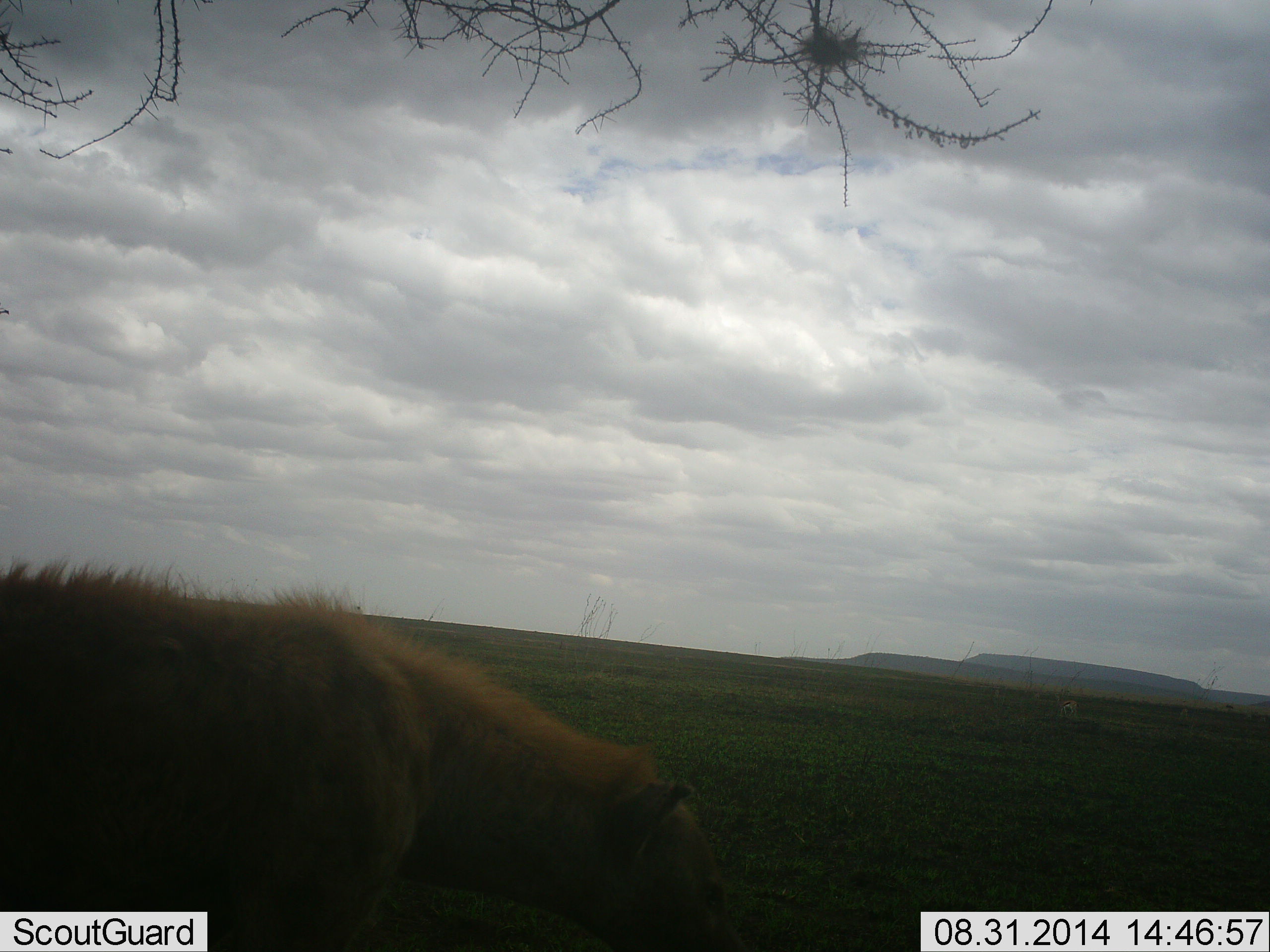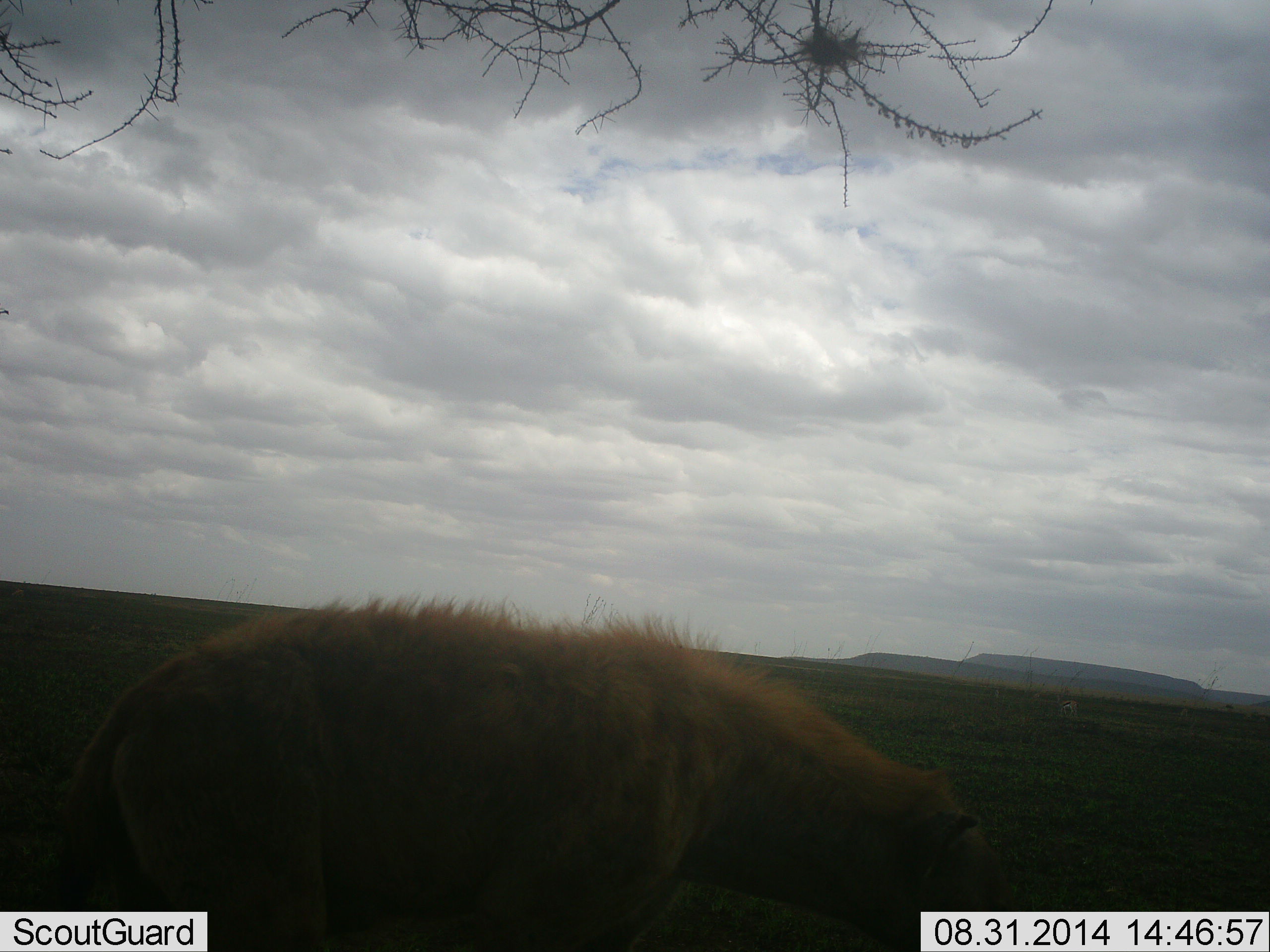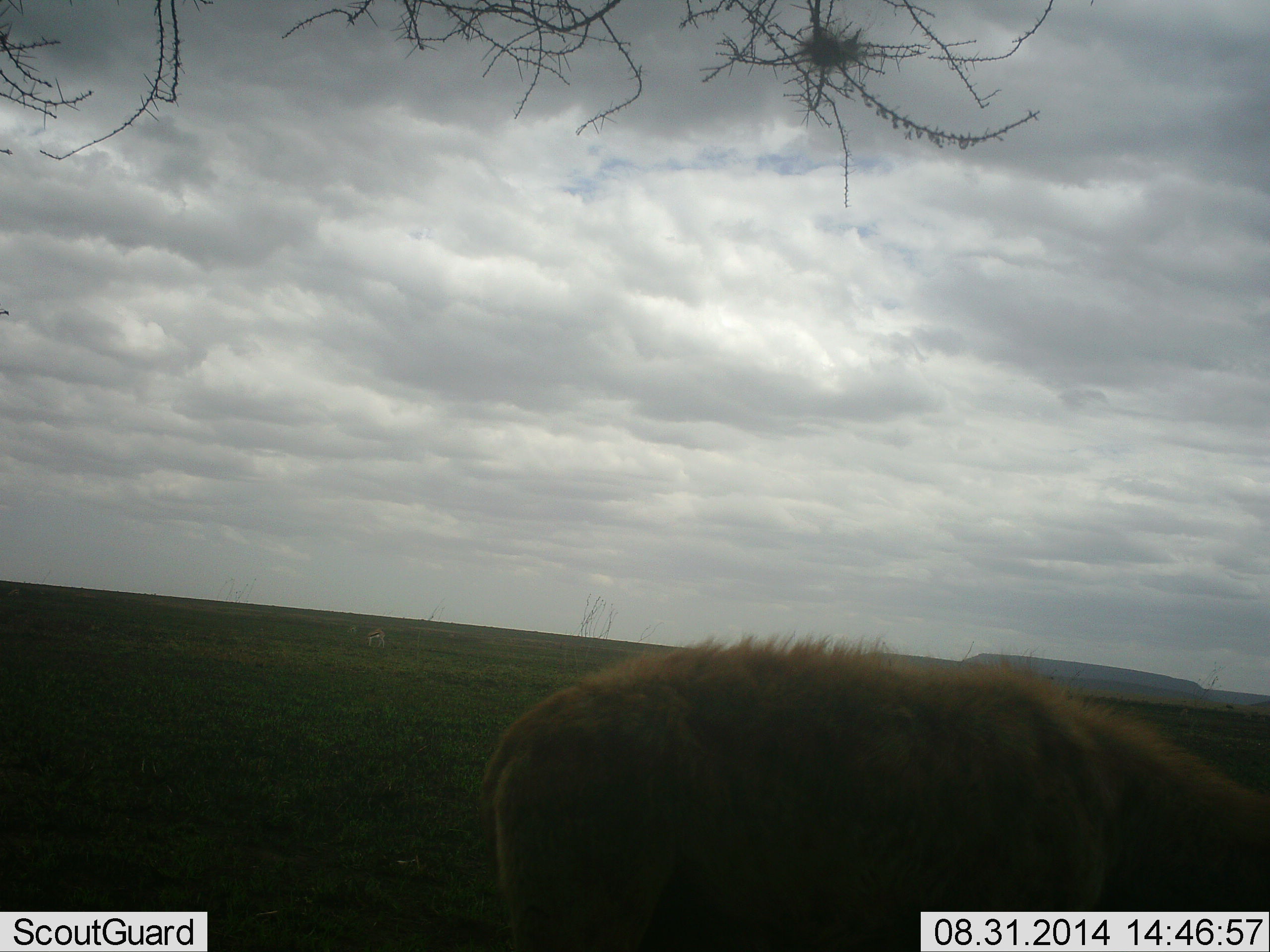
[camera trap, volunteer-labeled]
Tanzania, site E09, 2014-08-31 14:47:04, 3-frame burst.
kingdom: Animalia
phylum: Chordata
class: Mammalia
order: Carnivora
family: Hyaenidae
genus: Crocuta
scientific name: Crocuta crocuta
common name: spotted hyena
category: hyenaspotted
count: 1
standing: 0%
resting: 0%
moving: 91%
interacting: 0%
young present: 0%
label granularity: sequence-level